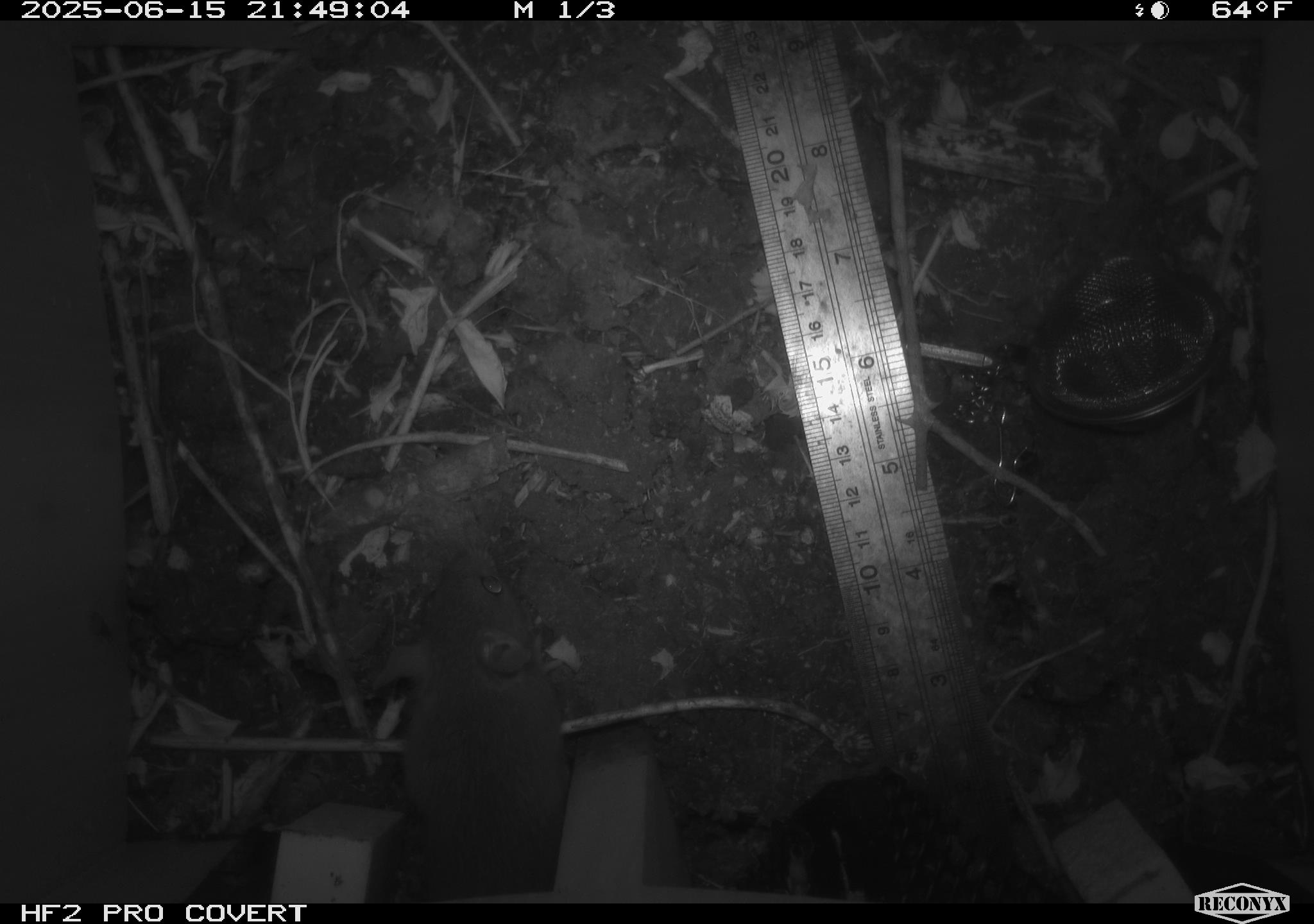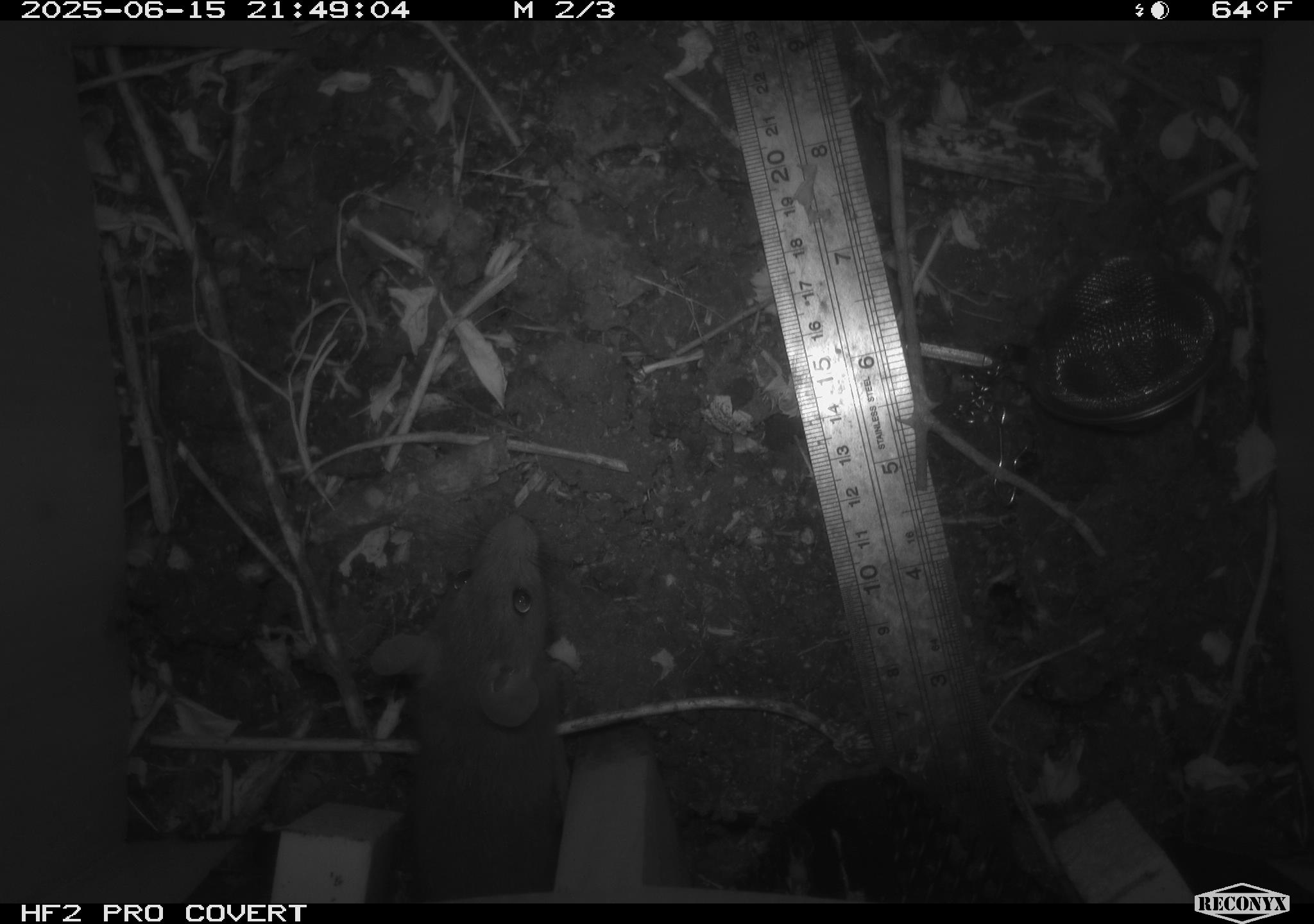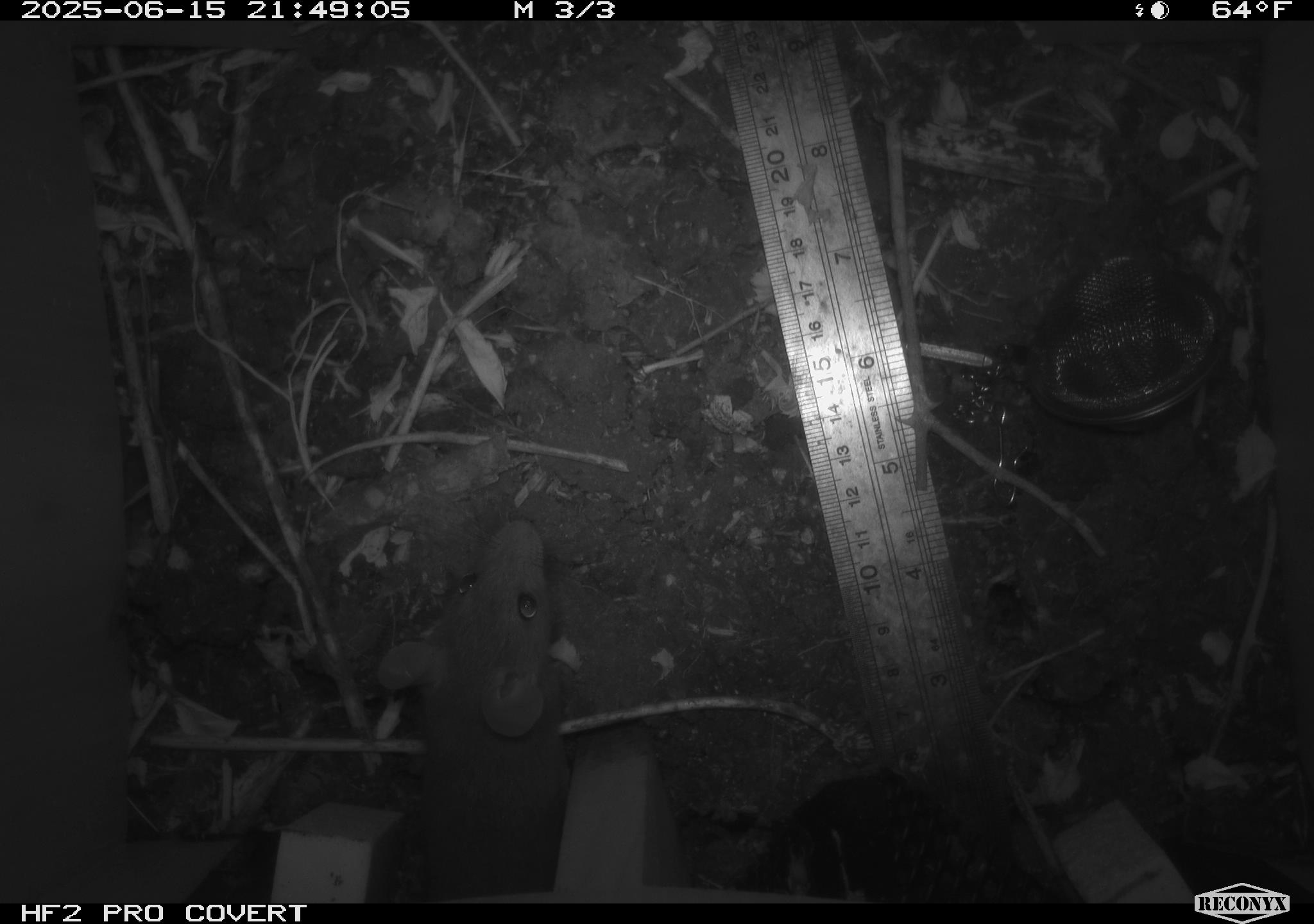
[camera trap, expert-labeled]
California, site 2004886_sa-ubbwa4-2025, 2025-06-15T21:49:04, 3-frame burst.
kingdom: Animalia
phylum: Chordata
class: Mammalia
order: Rodentia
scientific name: Rodentia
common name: rodent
Rodent (Rodentia).